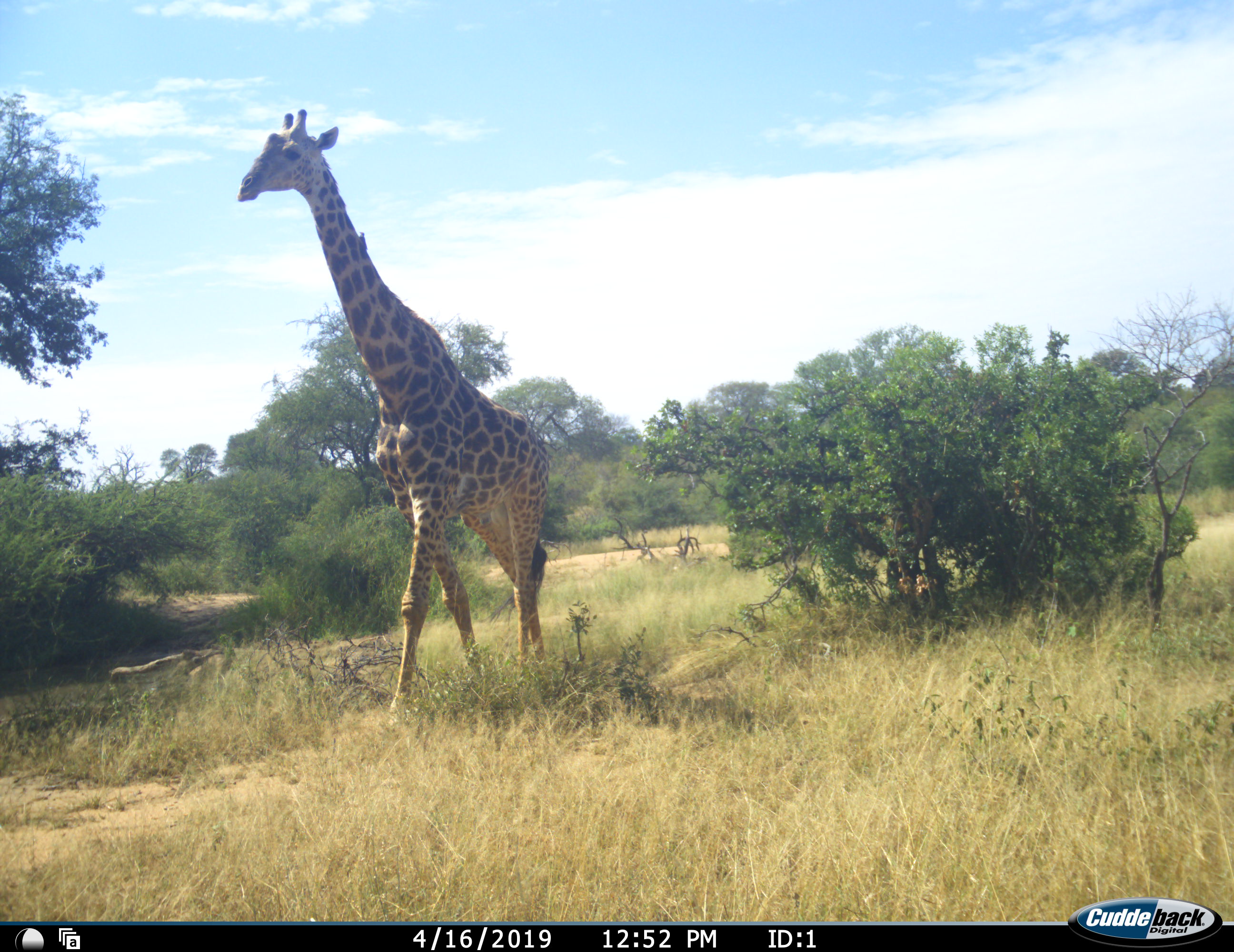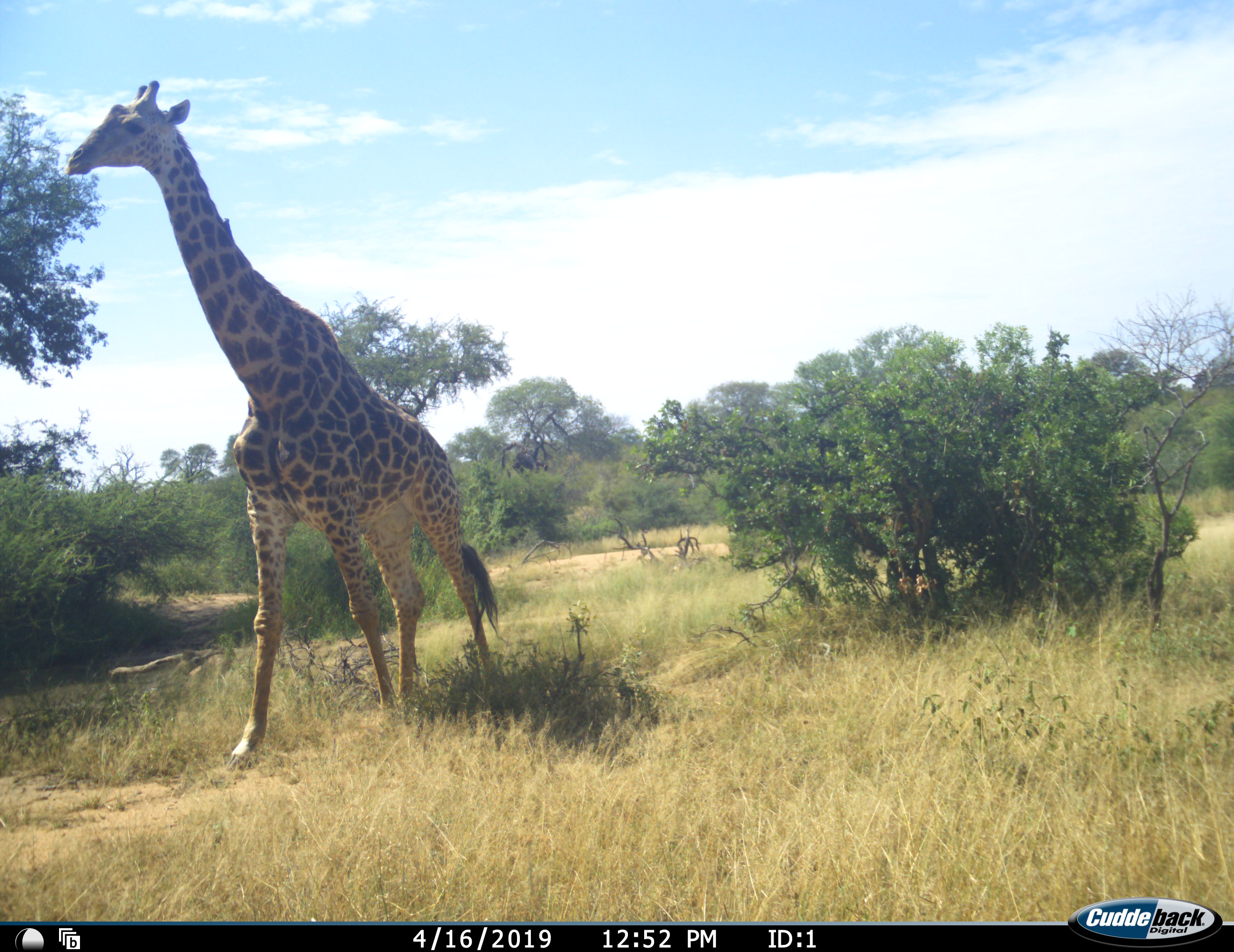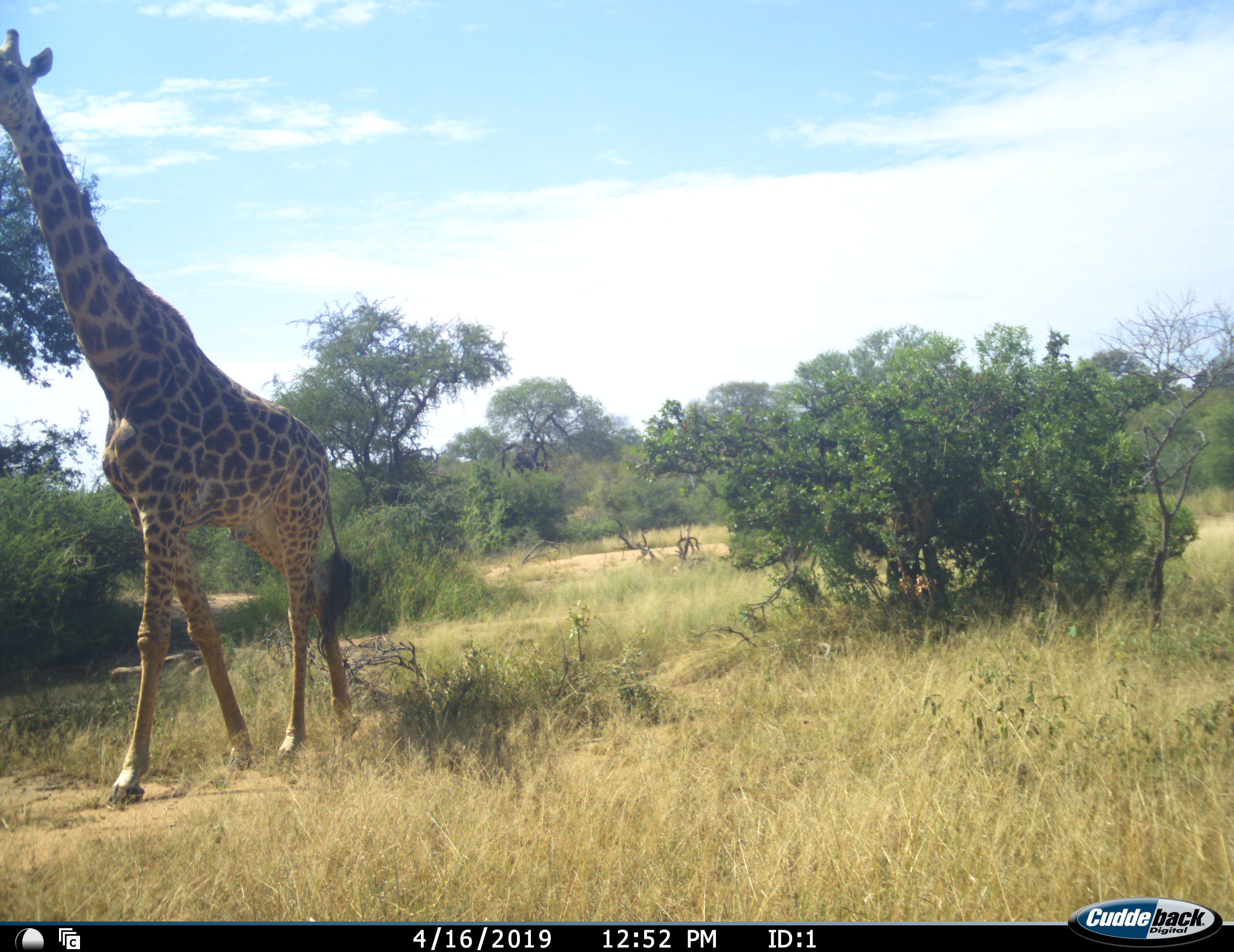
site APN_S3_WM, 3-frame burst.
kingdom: Animalia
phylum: Chordata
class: Mammalia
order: Artiodactyla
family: Giraffidae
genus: Giraffa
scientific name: Giraffa camelopardalis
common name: giraffe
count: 1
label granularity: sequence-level